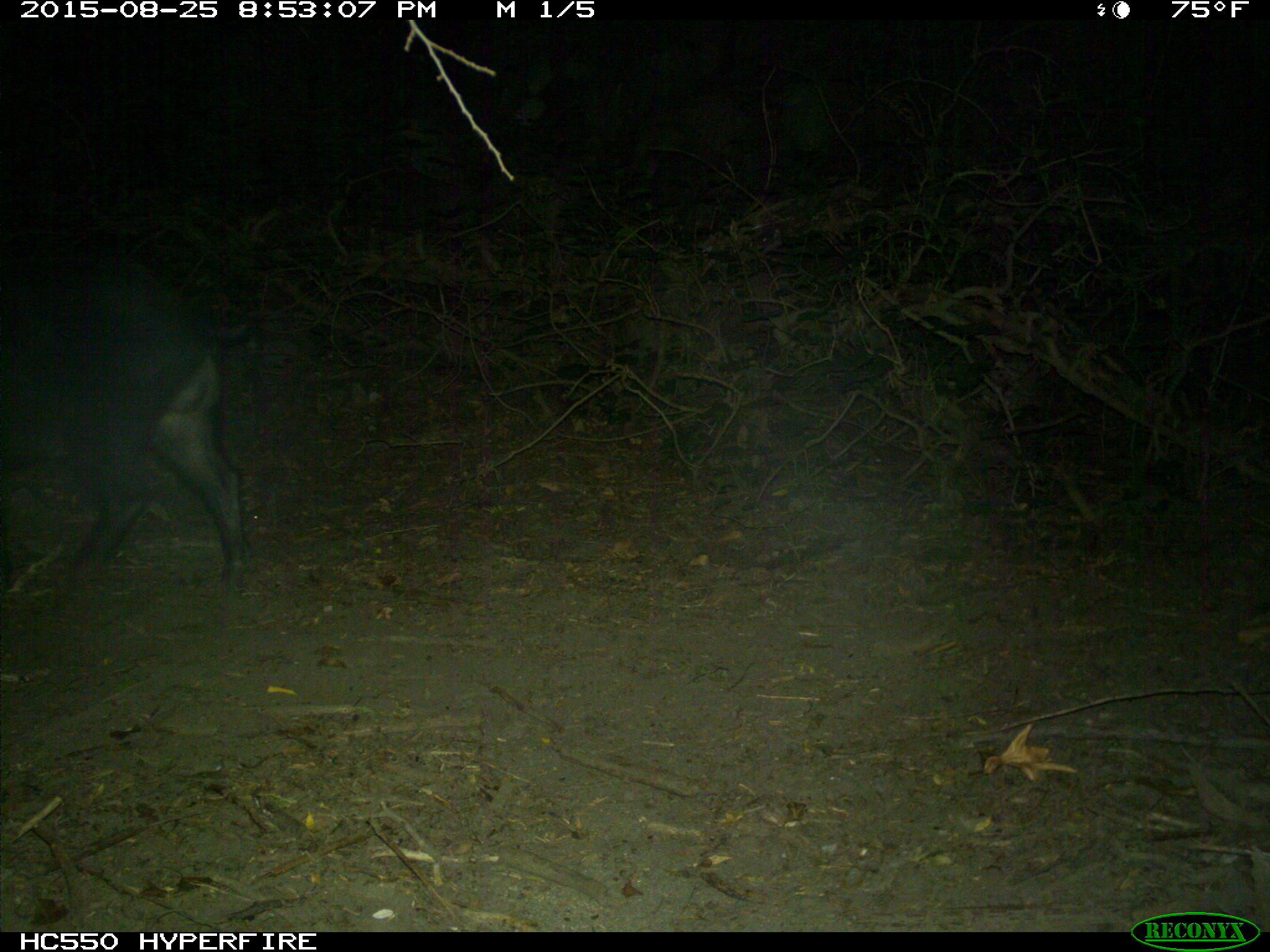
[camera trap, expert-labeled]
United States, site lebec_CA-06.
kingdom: Animalia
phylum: Chordata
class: Mammalia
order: Artiodactyla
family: Suidae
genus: Sus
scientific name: Sus scrofa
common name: wild boar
Sus scrofa (wild boar).